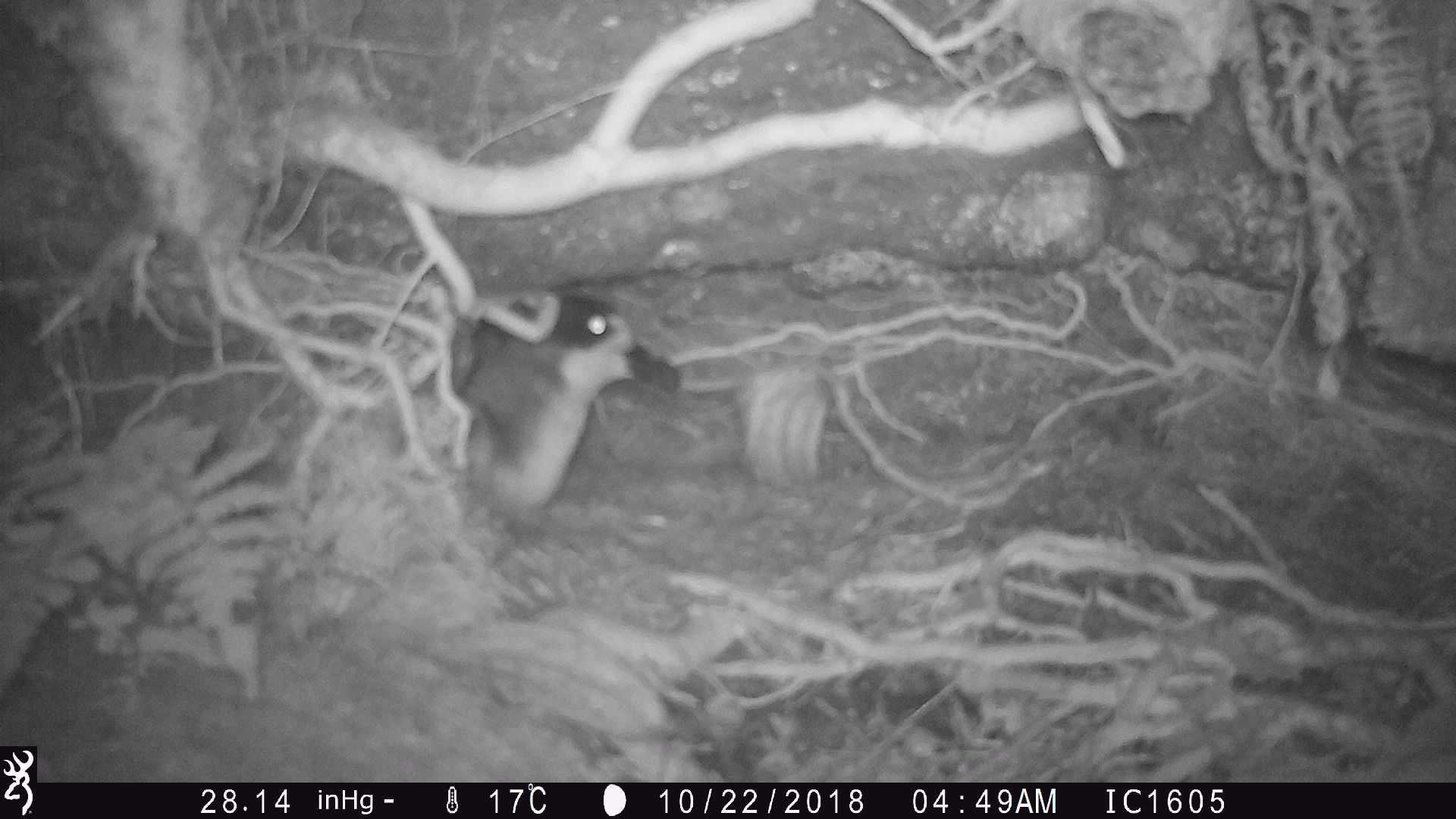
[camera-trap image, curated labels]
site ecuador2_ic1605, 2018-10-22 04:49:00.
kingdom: Animalia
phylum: Chordata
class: Aves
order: Procellariiformes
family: Procellariidae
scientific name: Procellariidae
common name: petrel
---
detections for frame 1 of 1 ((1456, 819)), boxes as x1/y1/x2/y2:
petrel: 463/288/689/522